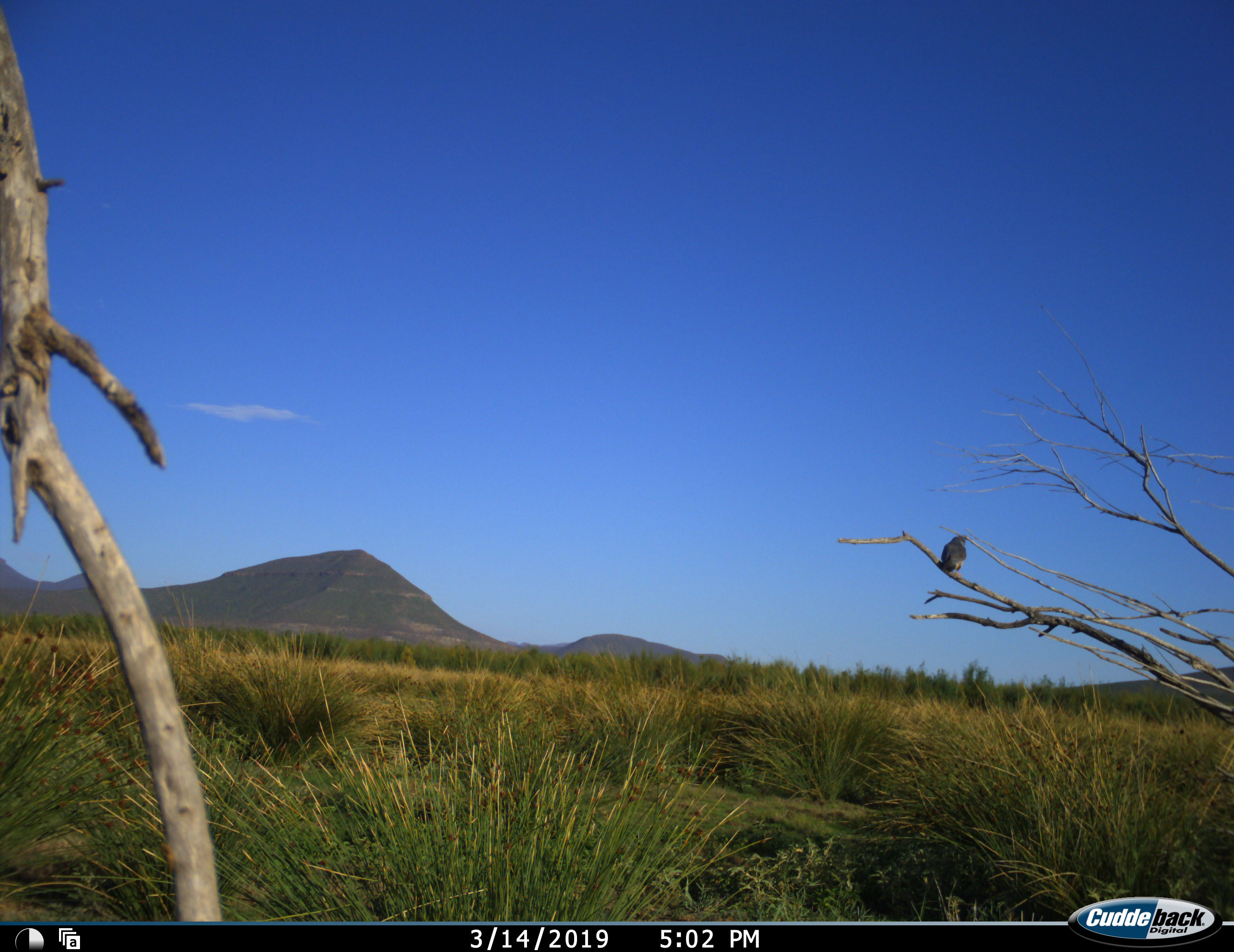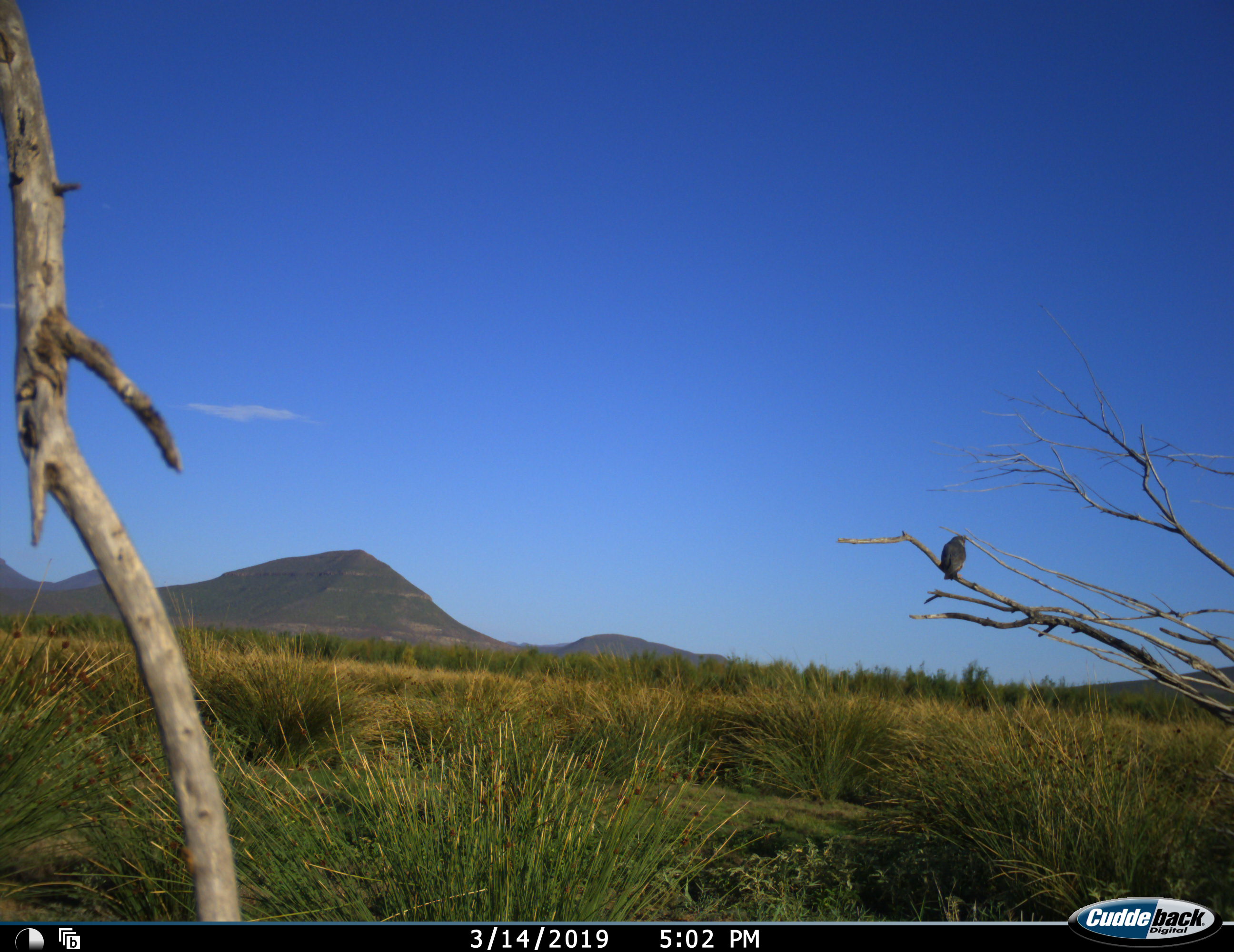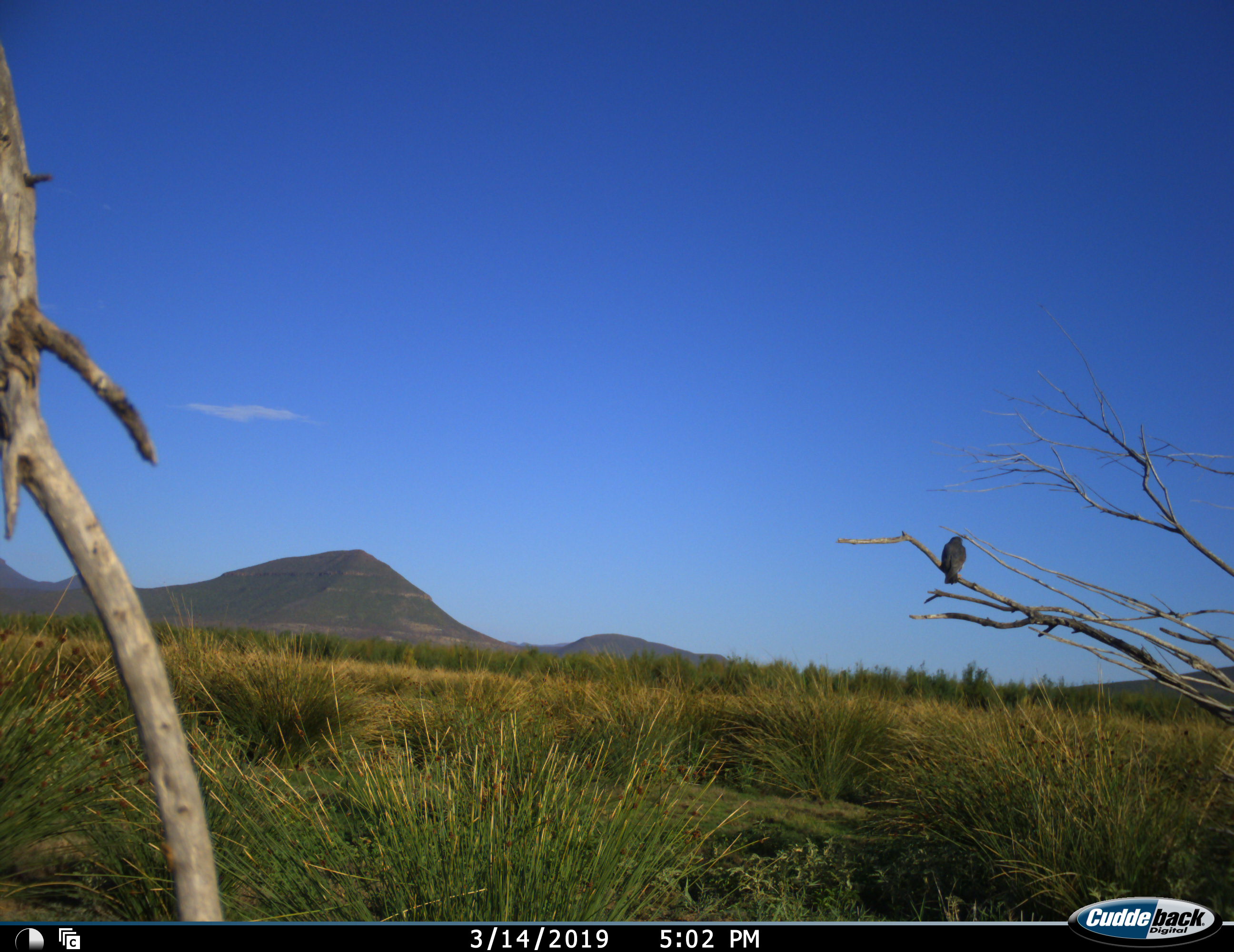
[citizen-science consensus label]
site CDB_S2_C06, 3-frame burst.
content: unidentified animal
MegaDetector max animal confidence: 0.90